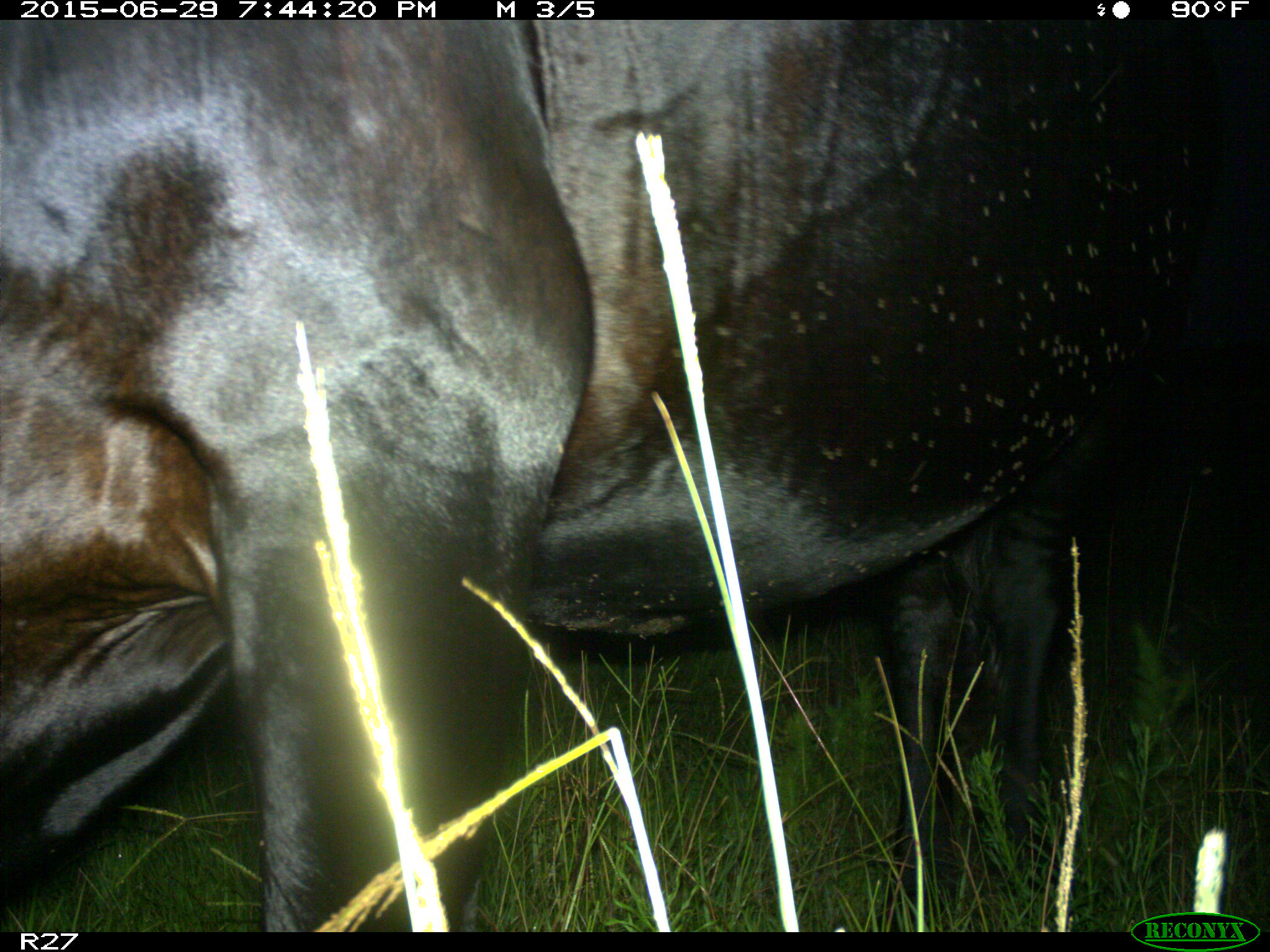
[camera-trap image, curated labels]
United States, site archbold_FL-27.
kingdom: Animalia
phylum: Chordata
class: Mammalia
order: Artiodactyla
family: Bovidae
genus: Bos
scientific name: Bos taurus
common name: domestic cow